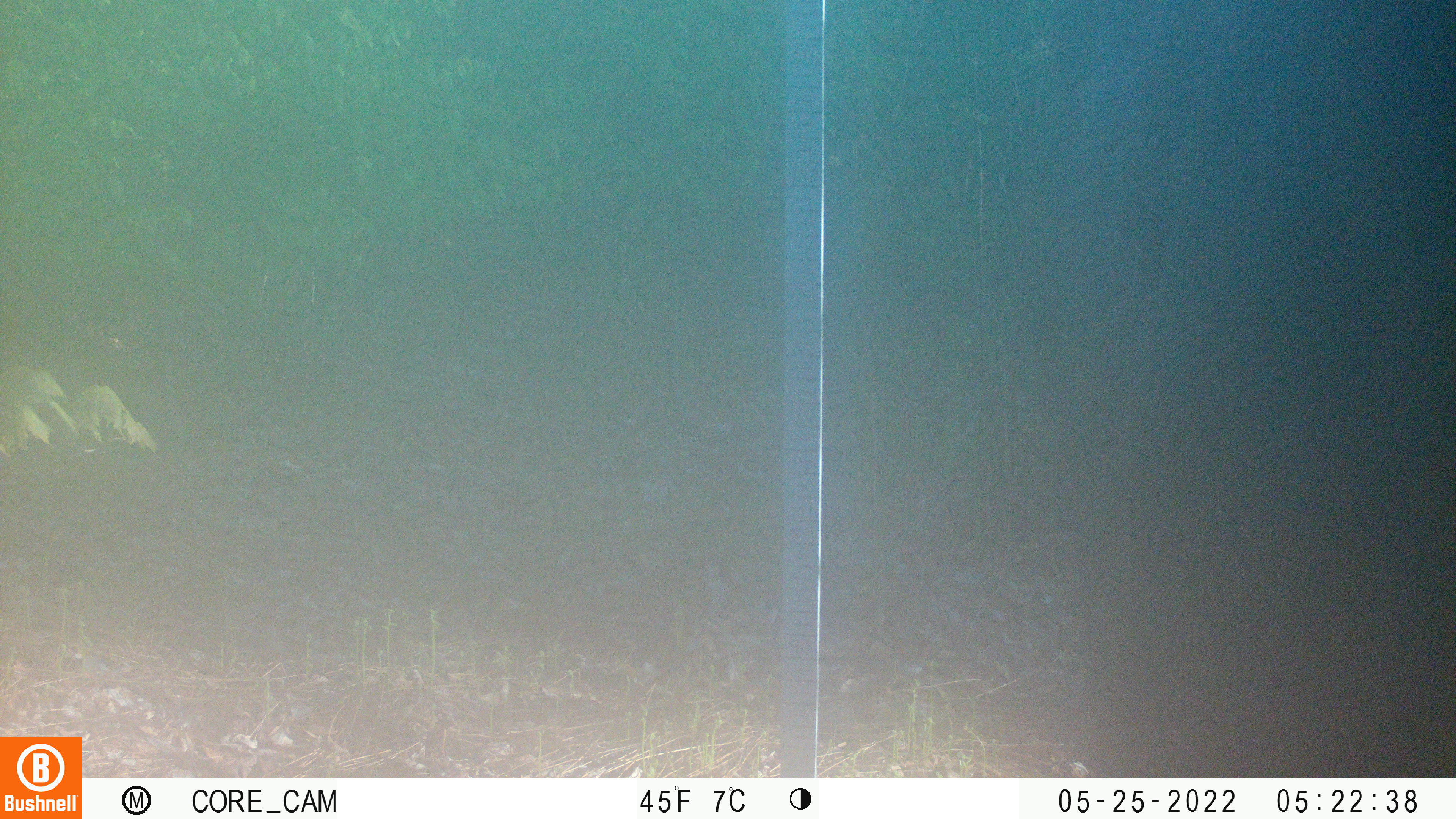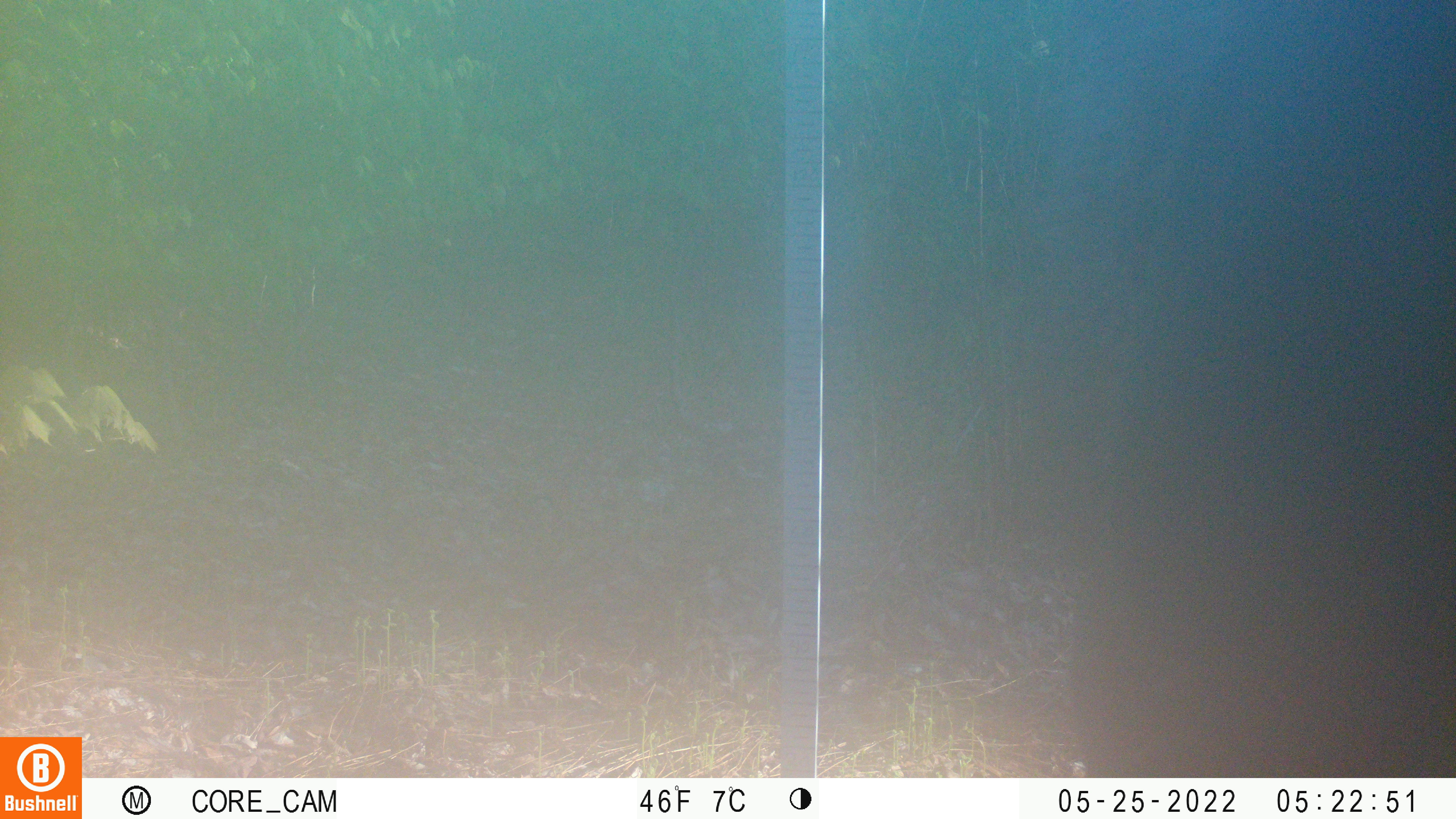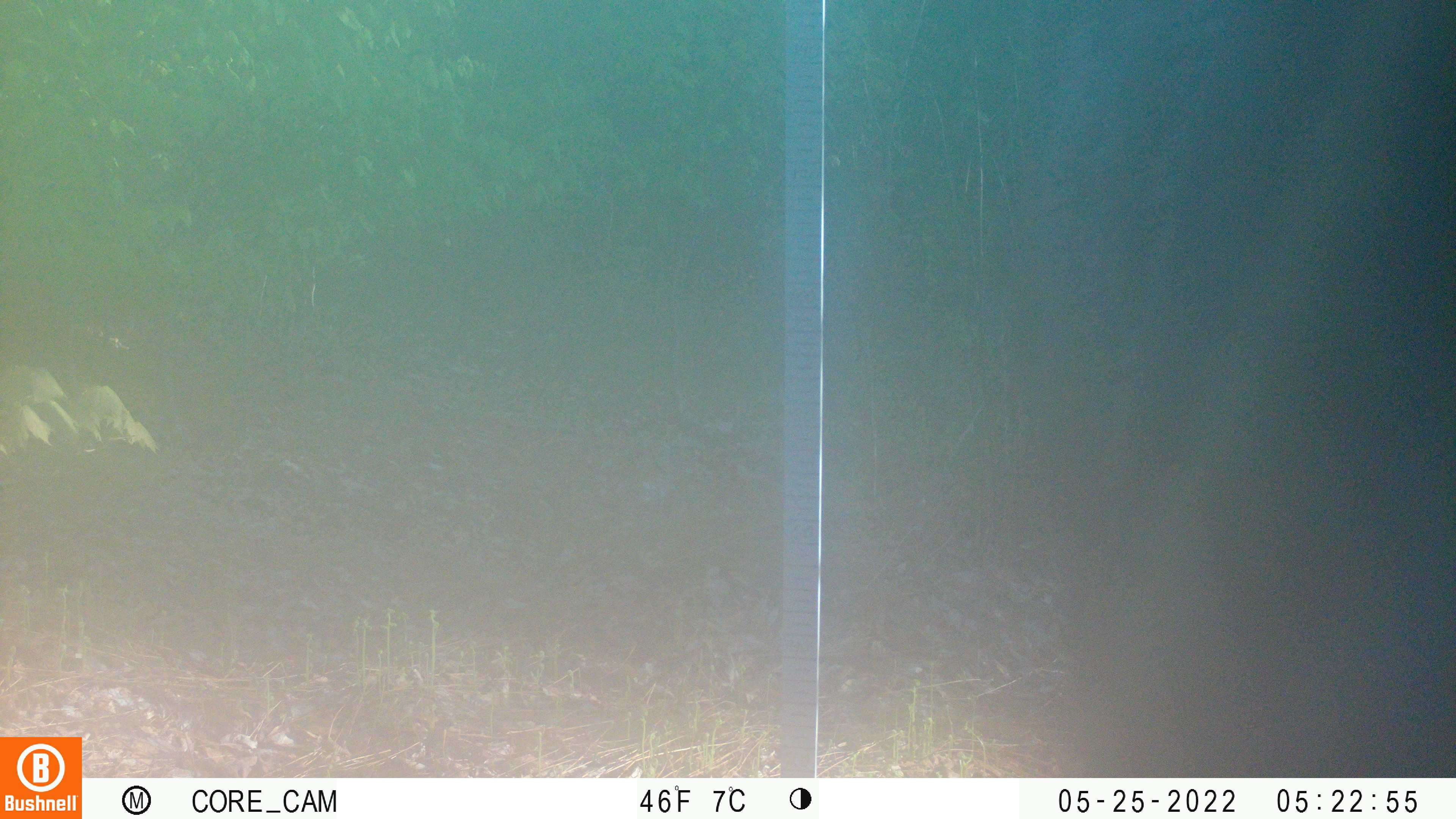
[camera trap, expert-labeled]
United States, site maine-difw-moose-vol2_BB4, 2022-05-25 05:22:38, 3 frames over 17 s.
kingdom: Animalia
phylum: Chordata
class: Mammalia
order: Artiodactyla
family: Cervidae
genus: Alces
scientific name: Alces alces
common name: moose